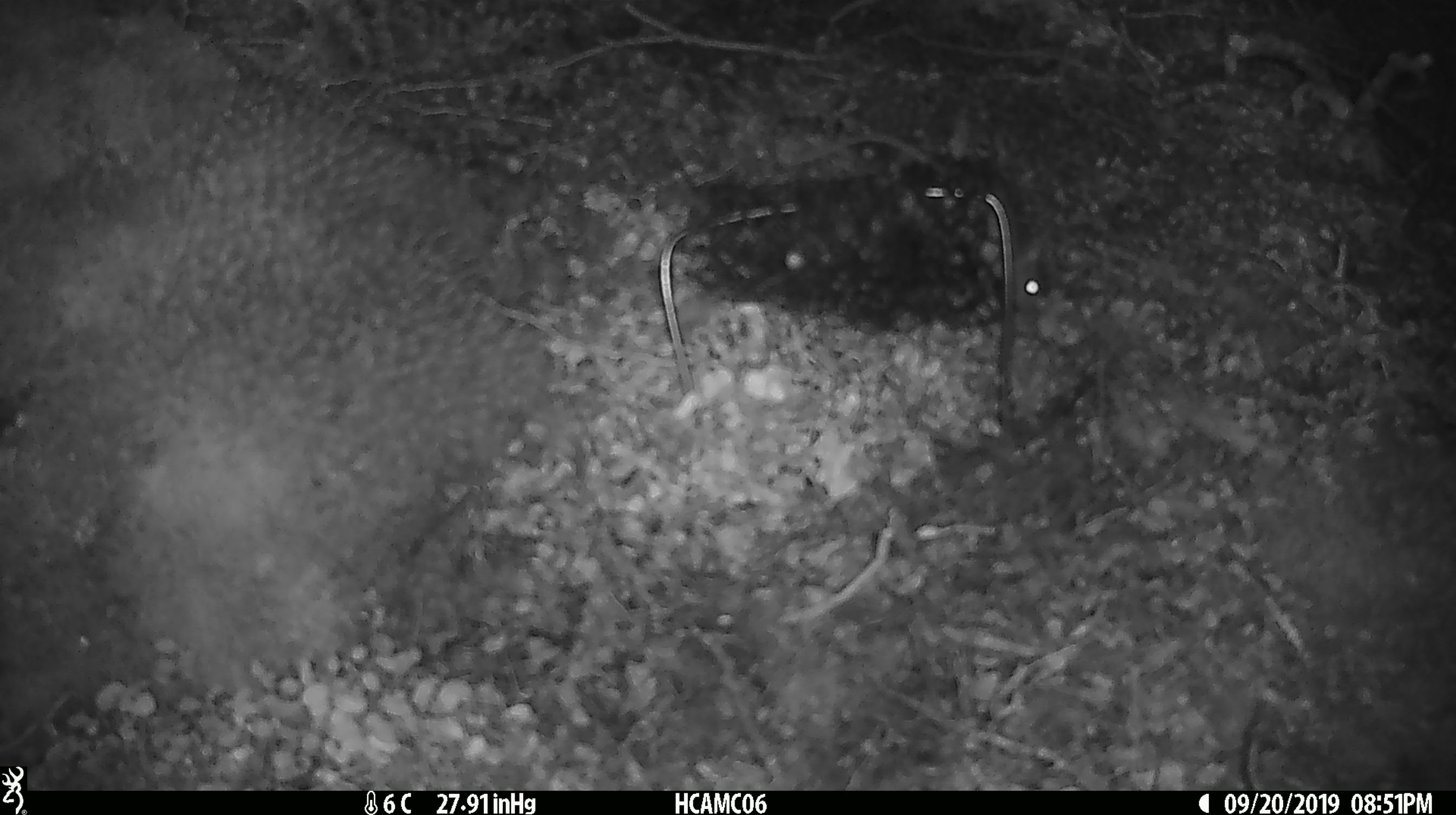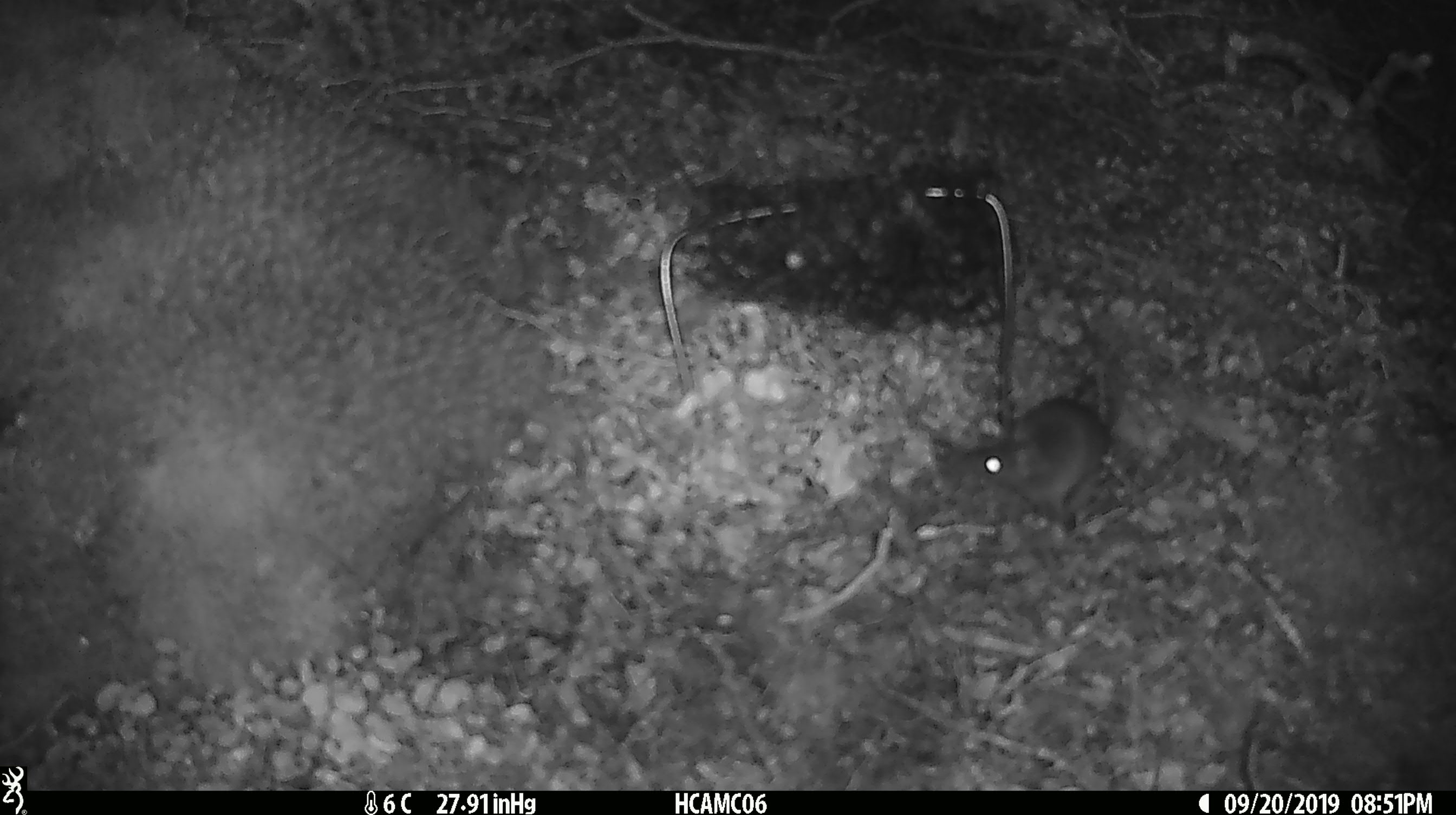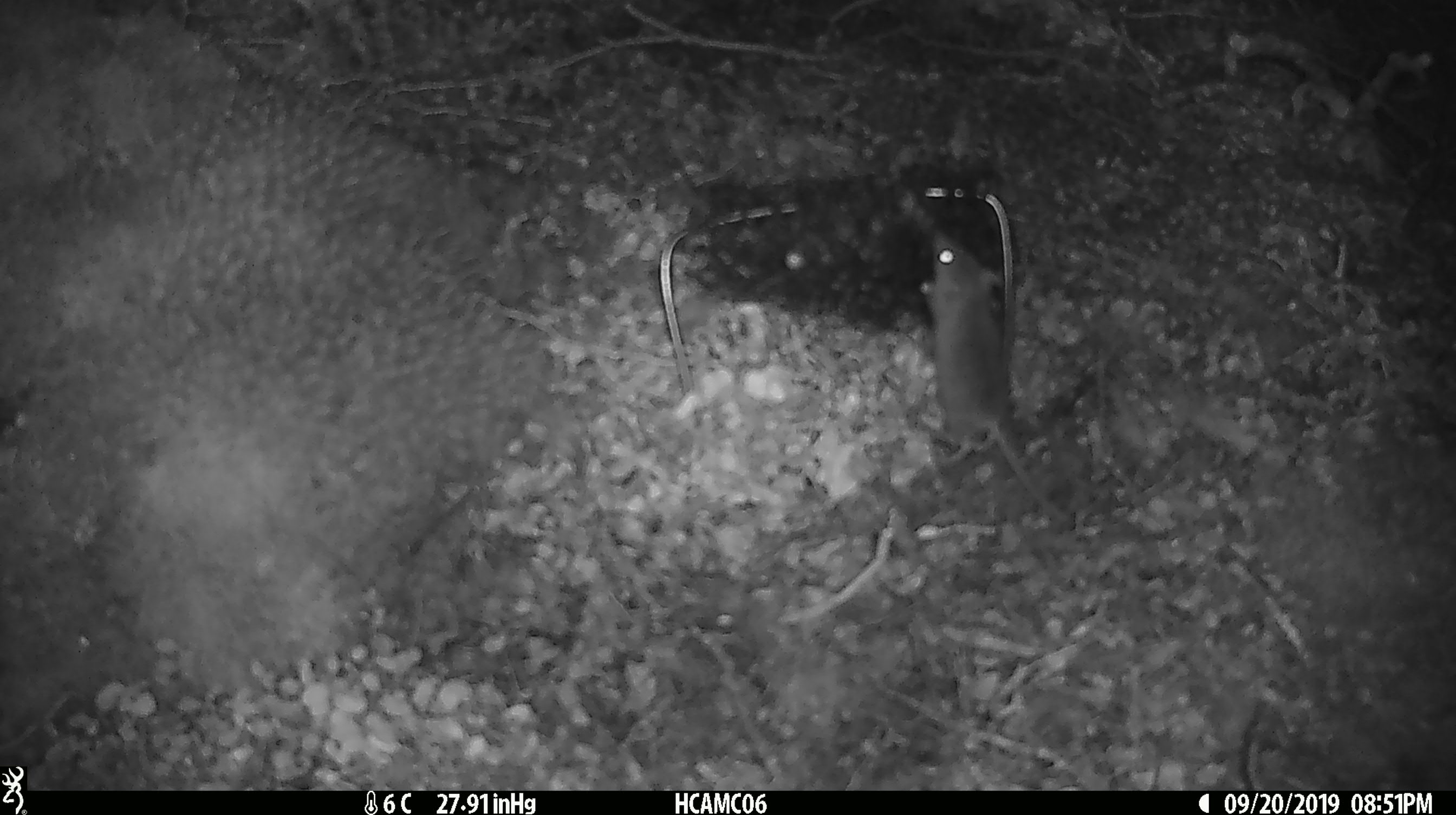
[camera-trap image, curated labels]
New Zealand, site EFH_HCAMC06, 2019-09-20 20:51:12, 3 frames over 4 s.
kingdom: Animalia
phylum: Chordata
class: Mammalia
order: Rodentia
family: Muridae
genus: Mus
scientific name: Mus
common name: mouse